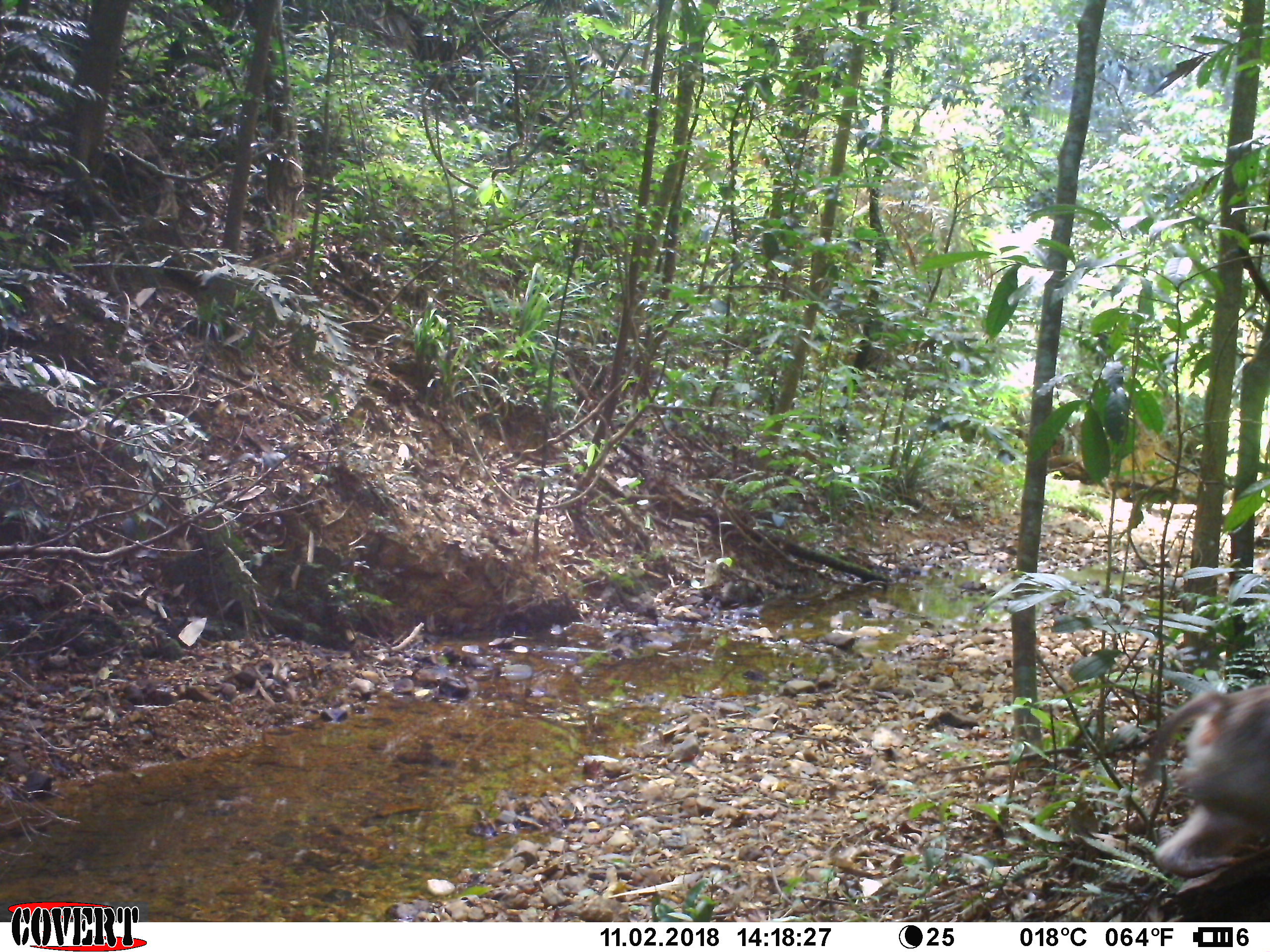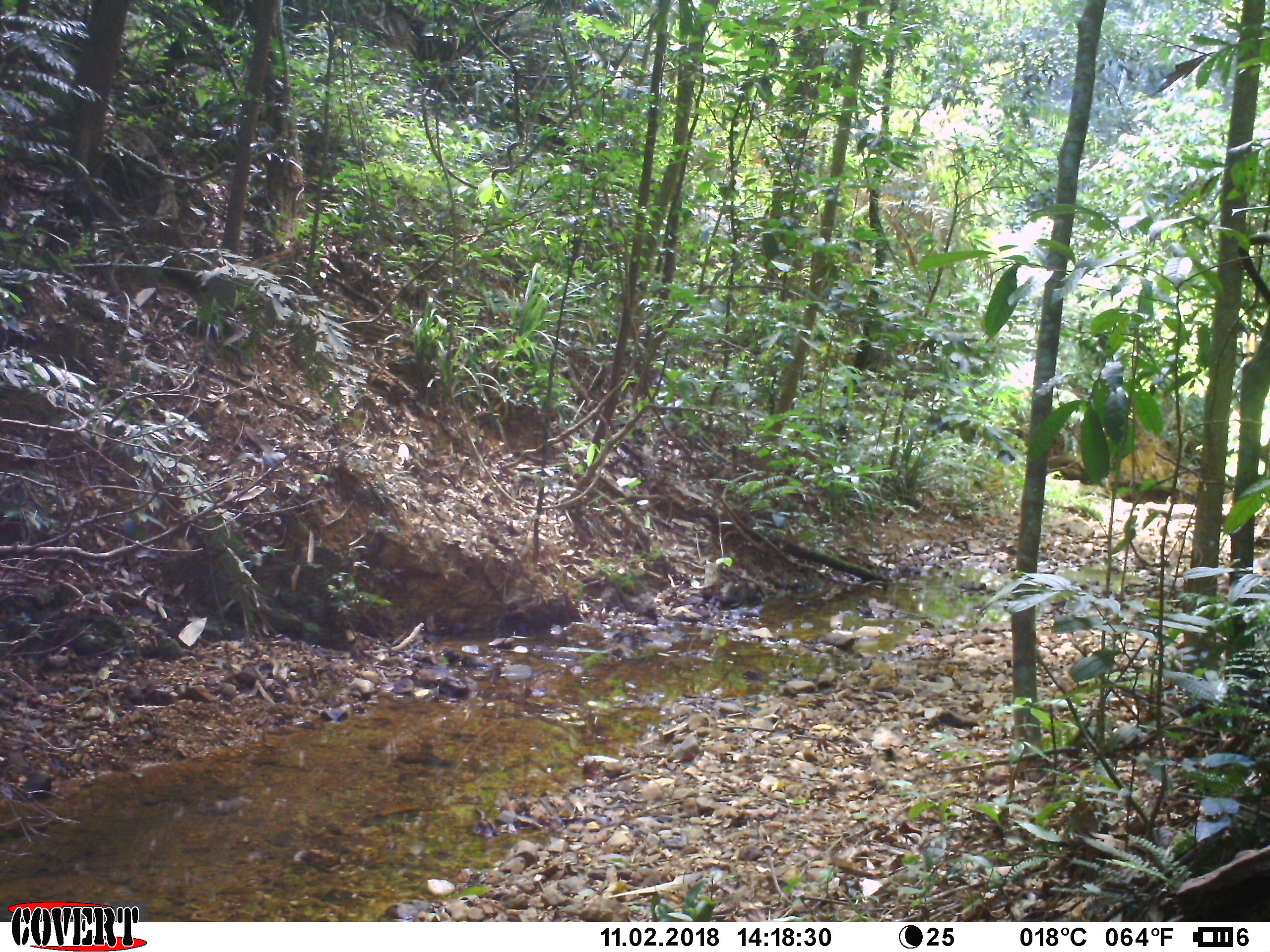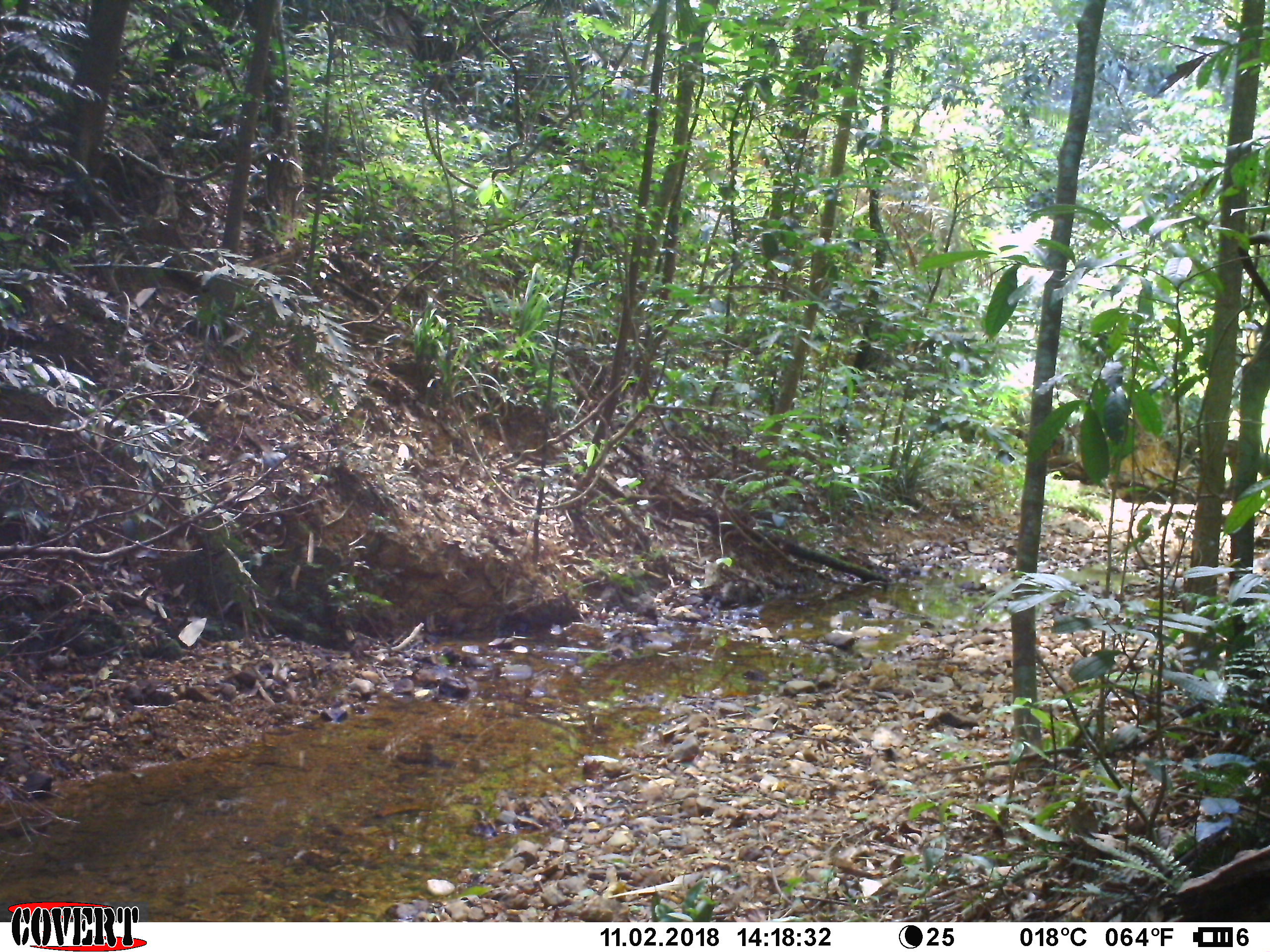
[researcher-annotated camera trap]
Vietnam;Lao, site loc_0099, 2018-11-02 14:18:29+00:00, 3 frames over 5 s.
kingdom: Animalia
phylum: Chordata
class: Mammalia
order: Primates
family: Cercopithecidae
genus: Macaca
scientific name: Macaca nemestrina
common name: pig-tailed macaque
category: pig tailed macaque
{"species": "pig tailed macaque (pig-tailed macaque) (Macaca nemestrina)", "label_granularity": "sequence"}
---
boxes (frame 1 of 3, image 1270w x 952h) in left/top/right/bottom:
pig tailed macaque: 1137/682/1267/877